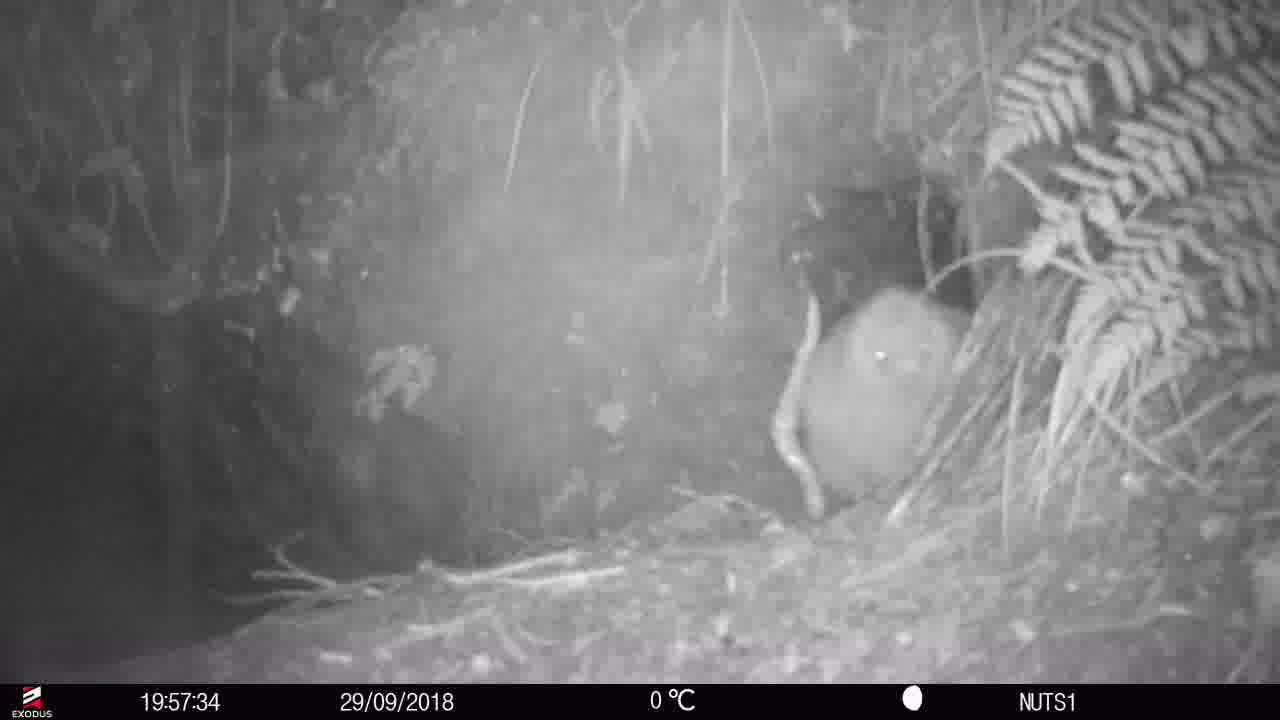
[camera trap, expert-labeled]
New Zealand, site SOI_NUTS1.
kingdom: Animalia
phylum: Chordata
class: Aves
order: Apterygiformes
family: Apterygidae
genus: Apteryx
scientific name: Apteryx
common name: kiwi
Kiwi (Apteryx).